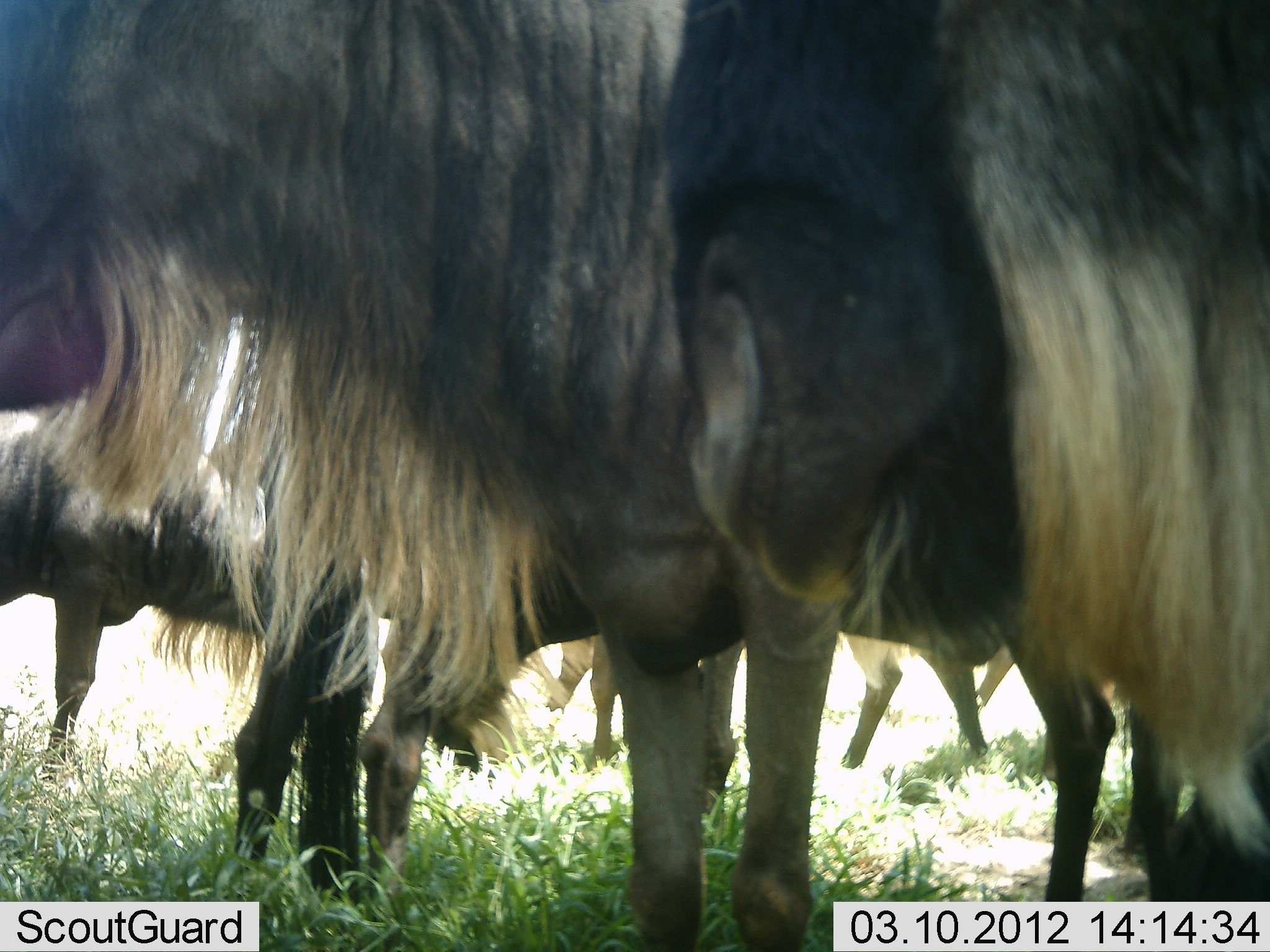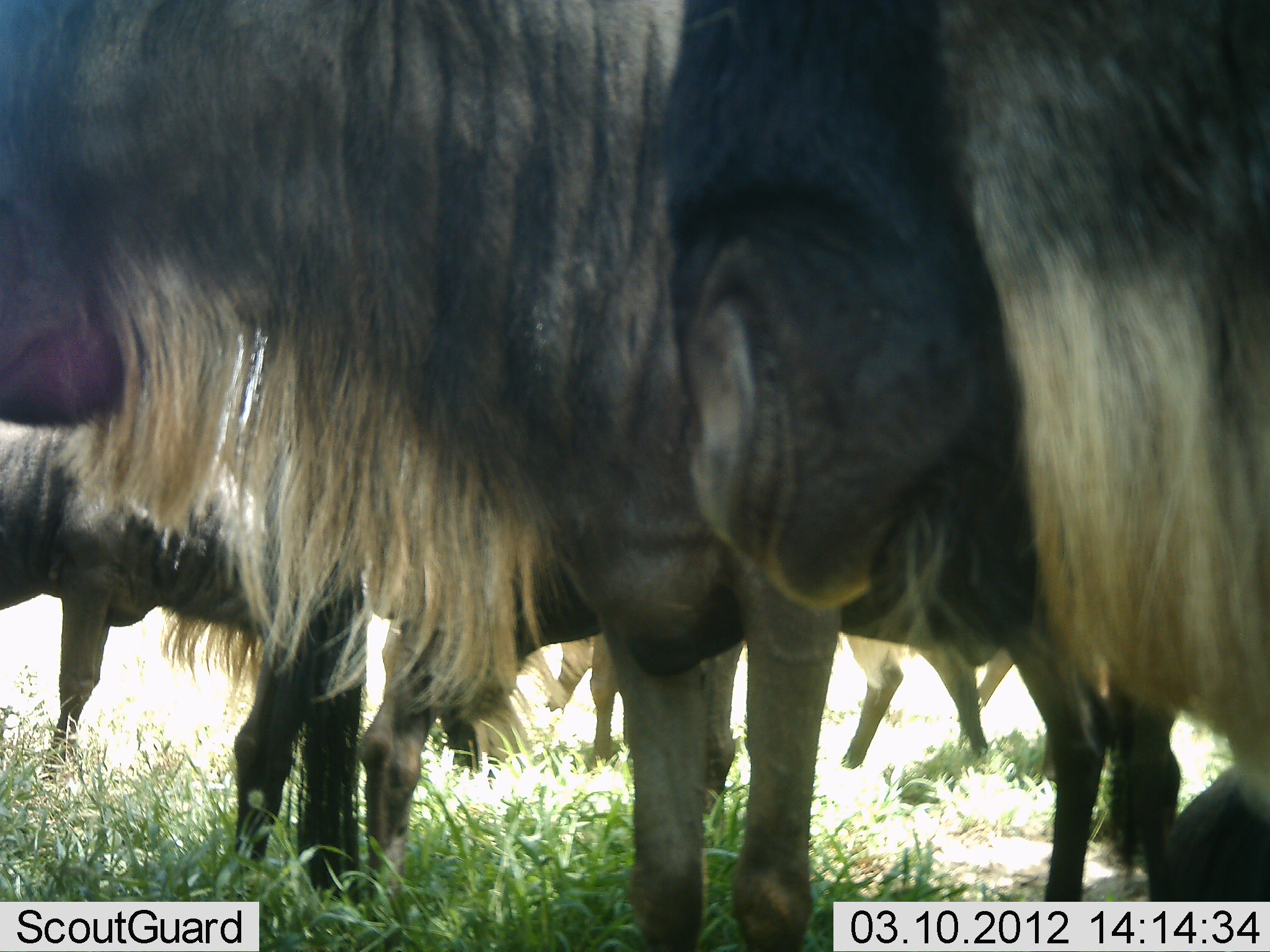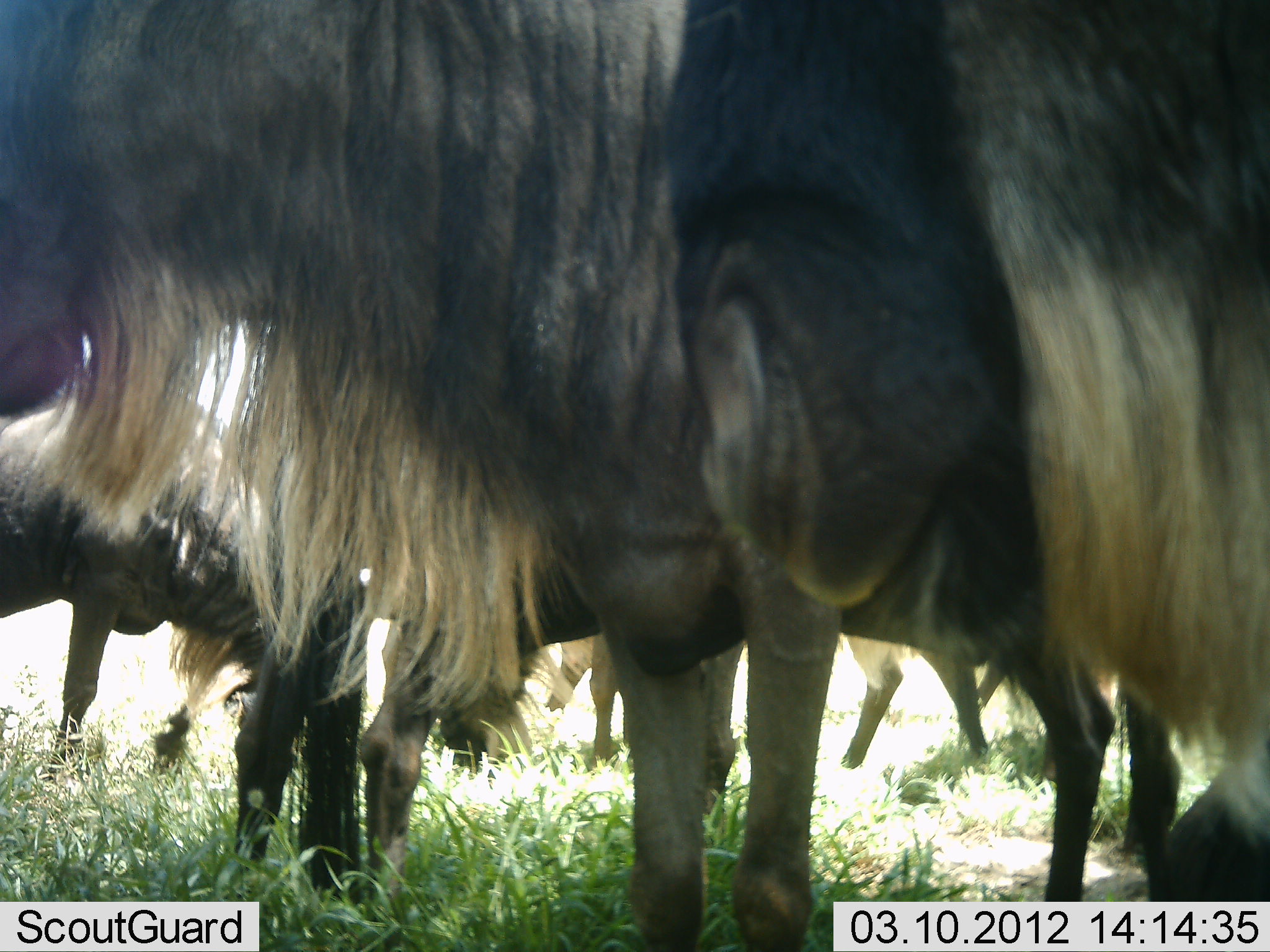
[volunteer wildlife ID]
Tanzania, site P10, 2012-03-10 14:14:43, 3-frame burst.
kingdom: Animalia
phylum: Chordata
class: Mammalia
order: Artiodactyla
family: Bovidae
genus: Connochaetes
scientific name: Connochaetes taurinus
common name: blue wildebeest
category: wildebeest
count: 6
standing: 80%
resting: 27%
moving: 7%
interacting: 0%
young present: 0%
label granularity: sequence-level